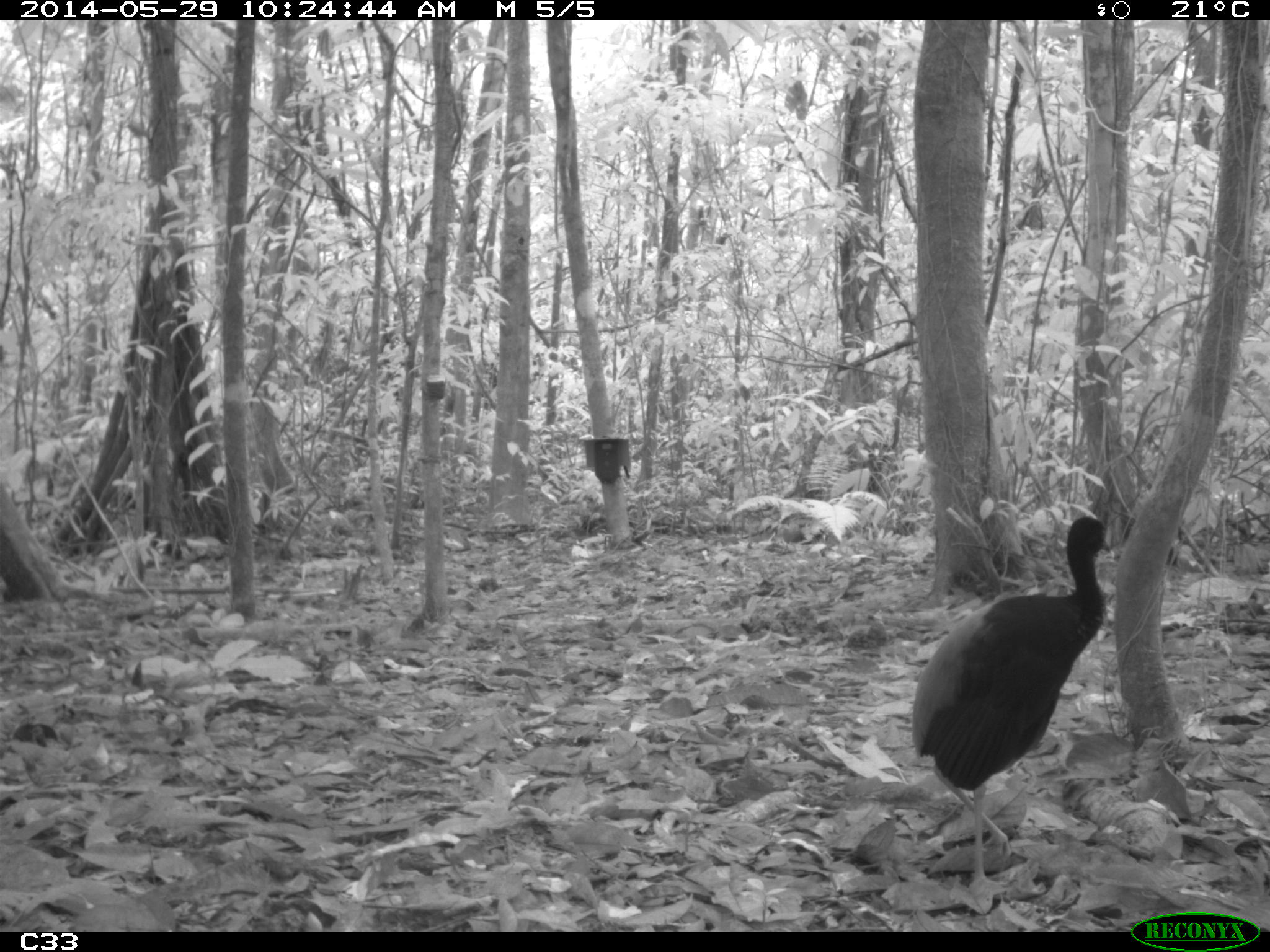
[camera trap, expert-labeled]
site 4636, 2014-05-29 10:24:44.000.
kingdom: Animalia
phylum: Chordata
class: Aves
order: Gruiformes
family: Psophiidae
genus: Psophia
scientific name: Psophia crepitans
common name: gray-winged trumpeter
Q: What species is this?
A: Psophia crepitans (gray-winged trumpeter).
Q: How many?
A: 5.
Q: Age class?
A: Adult.